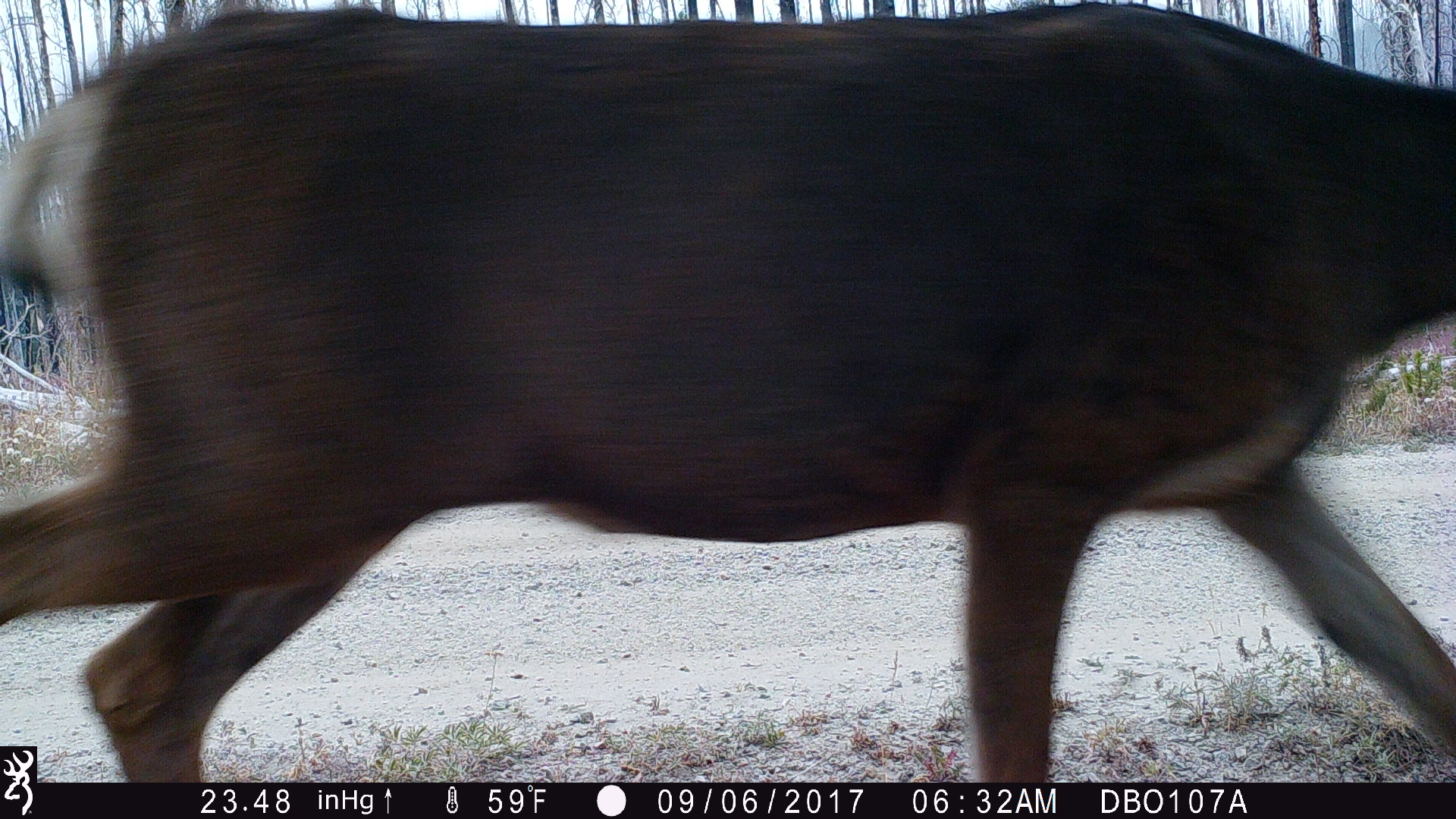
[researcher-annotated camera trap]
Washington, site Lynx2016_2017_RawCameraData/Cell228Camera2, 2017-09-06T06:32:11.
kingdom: Animalia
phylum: Chordata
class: Mammalia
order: Artiodactyla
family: Cervidae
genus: Odocoileus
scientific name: Odocoileus hemionus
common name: mule deer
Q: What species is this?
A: Odocoileus hemionus (mule deer).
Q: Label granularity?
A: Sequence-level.